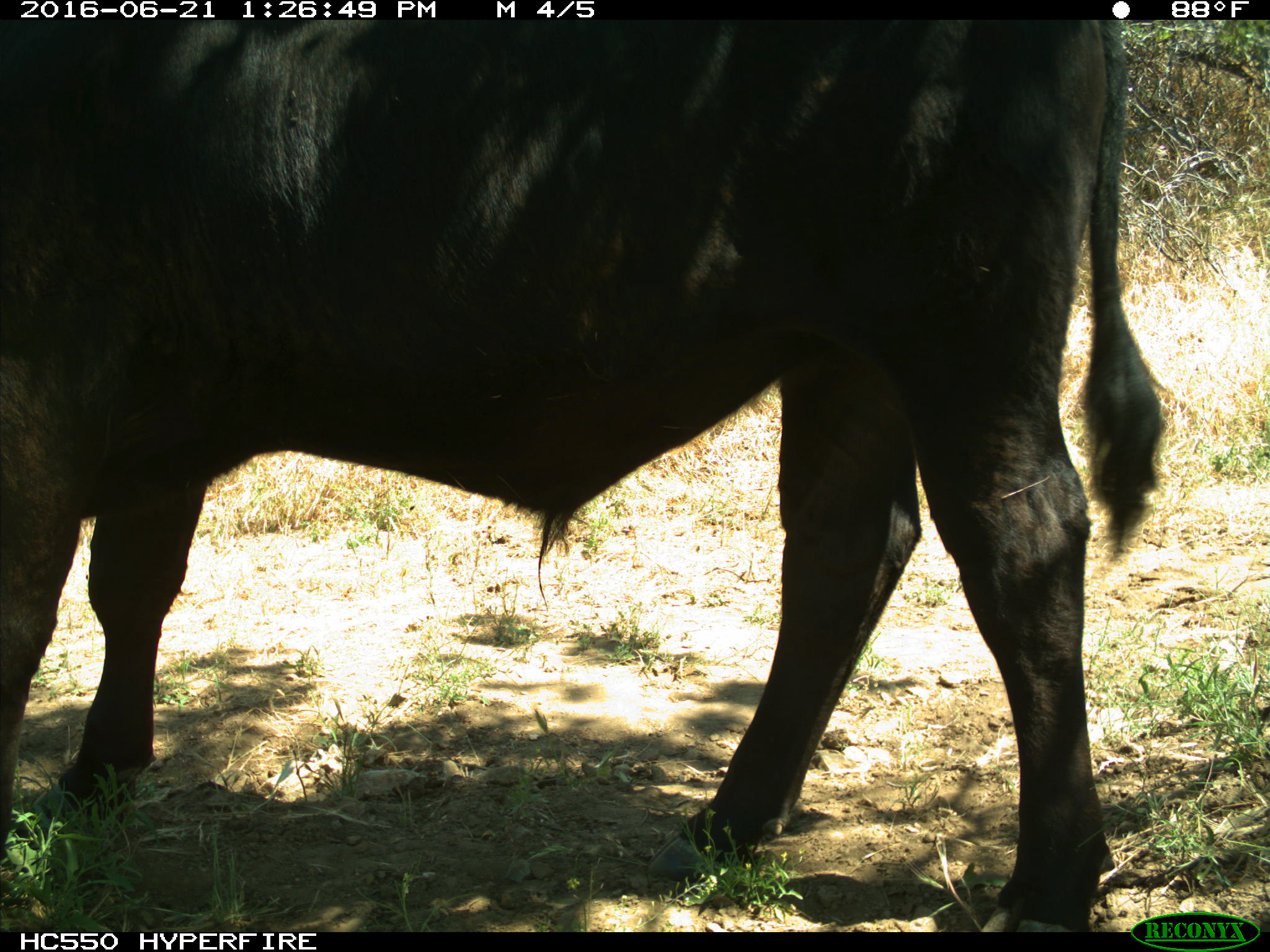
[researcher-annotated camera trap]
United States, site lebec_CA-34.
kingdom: Animalia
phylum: Chordata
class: Mammalia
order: Artiodactyla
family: Bovidae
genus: Bos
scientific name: Bos taurus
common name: domestic cow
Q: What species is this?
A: Bos taurus (domestic cow).